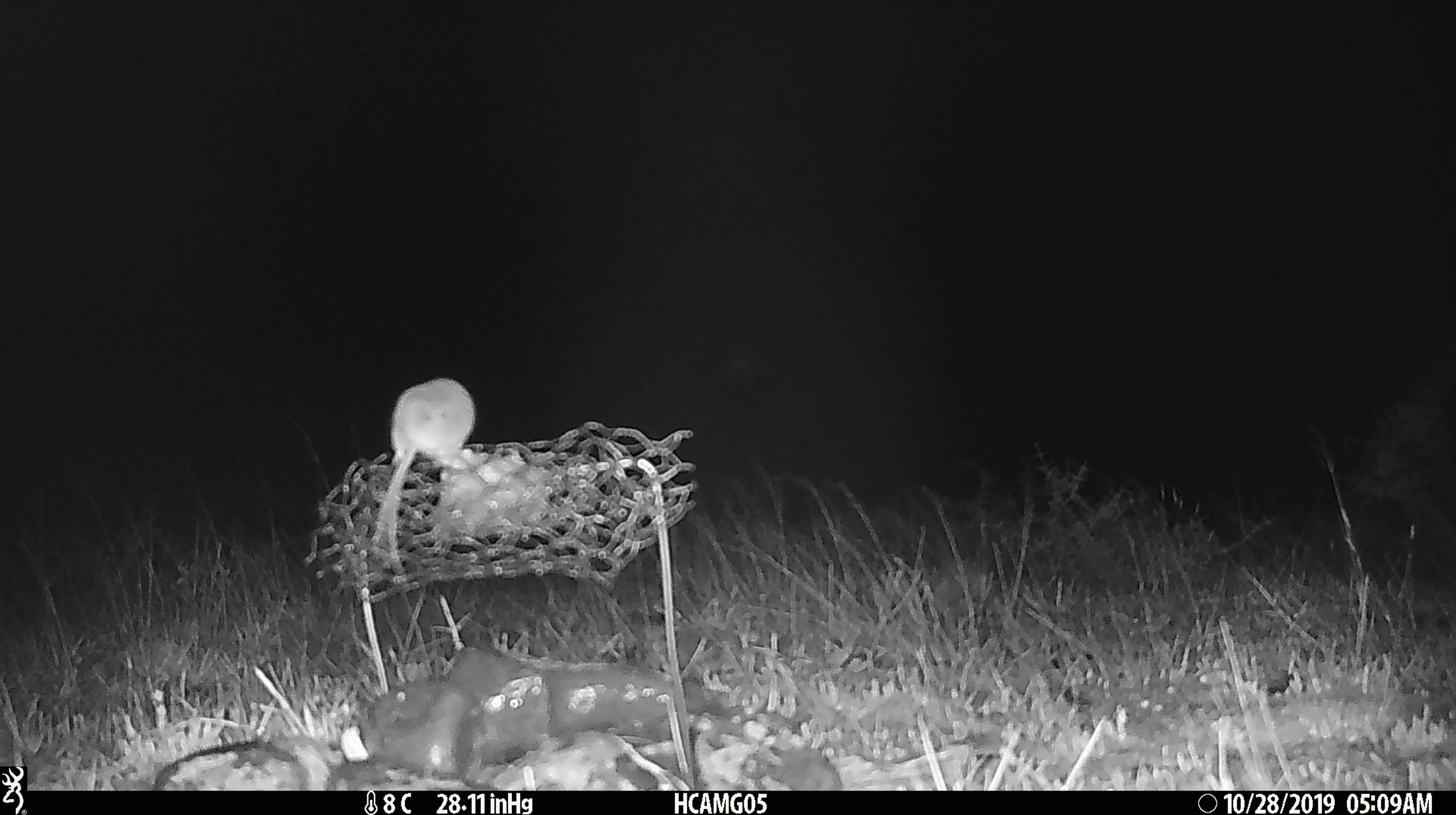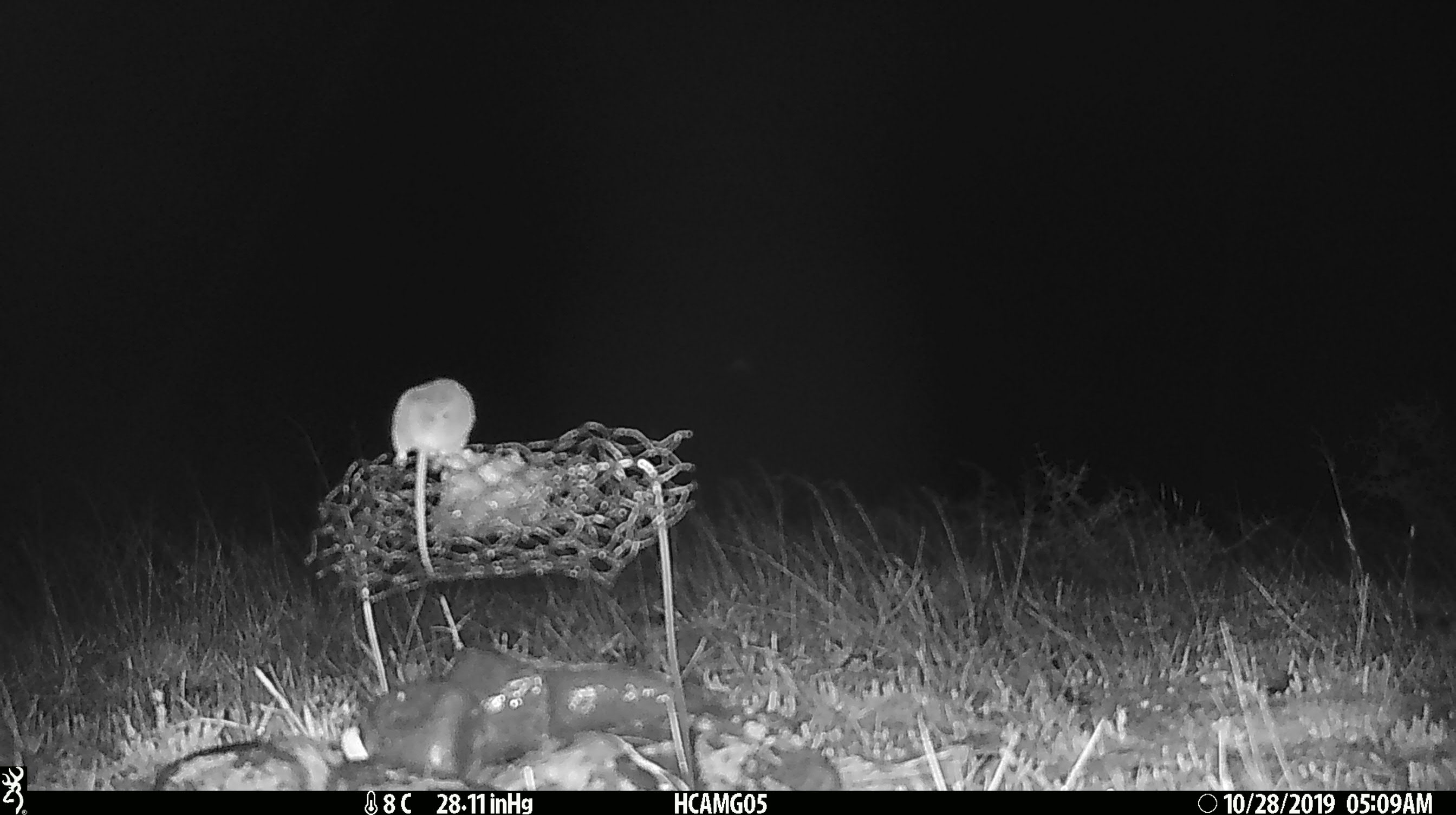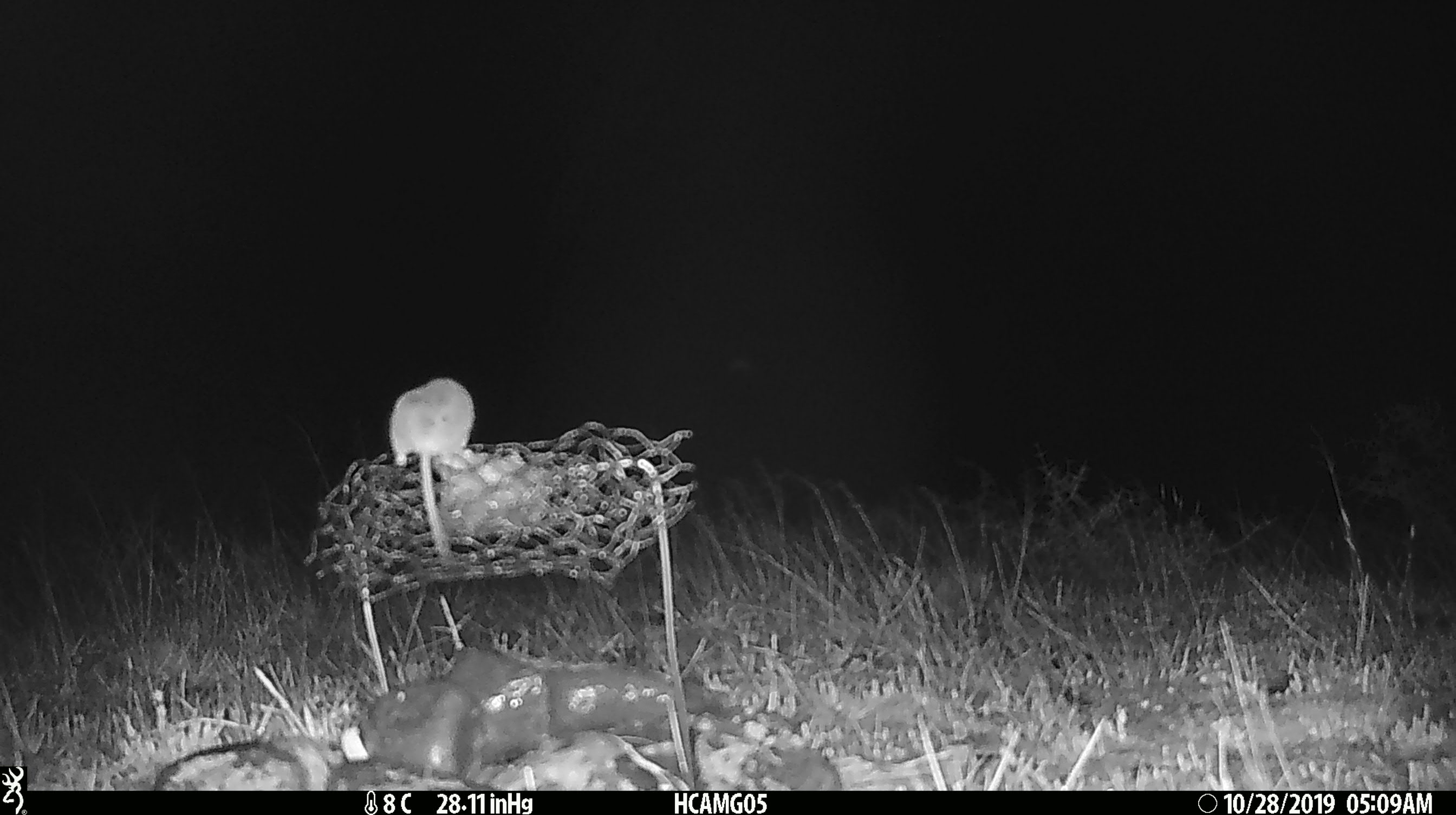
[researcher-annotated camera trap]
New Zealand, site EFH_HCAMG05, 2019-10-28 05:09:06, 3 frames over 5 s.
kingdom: Animalia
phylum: Chordata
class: Mammalia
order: Rodentia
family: Muridae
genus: Mus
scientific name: Mus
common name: mouse